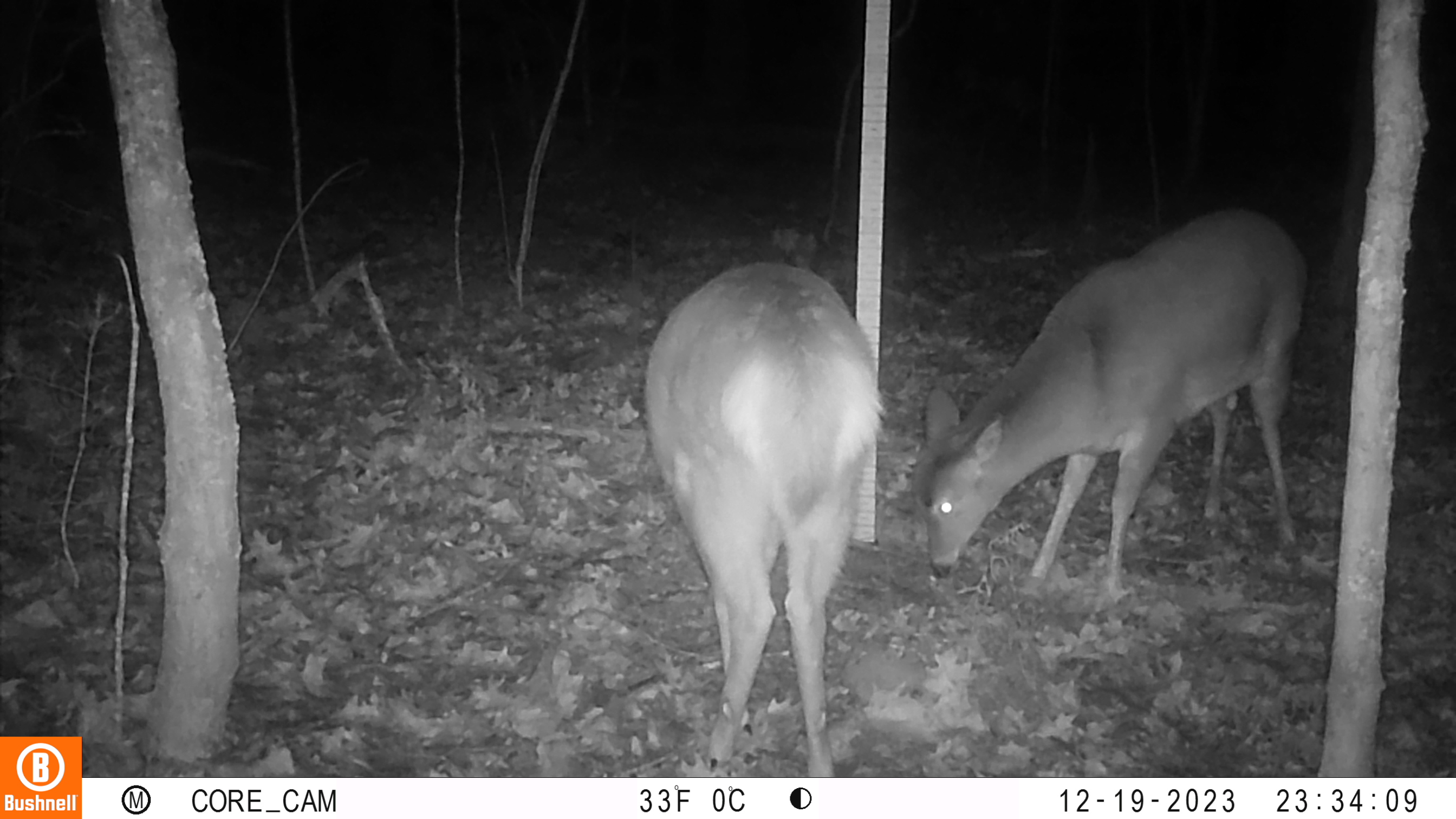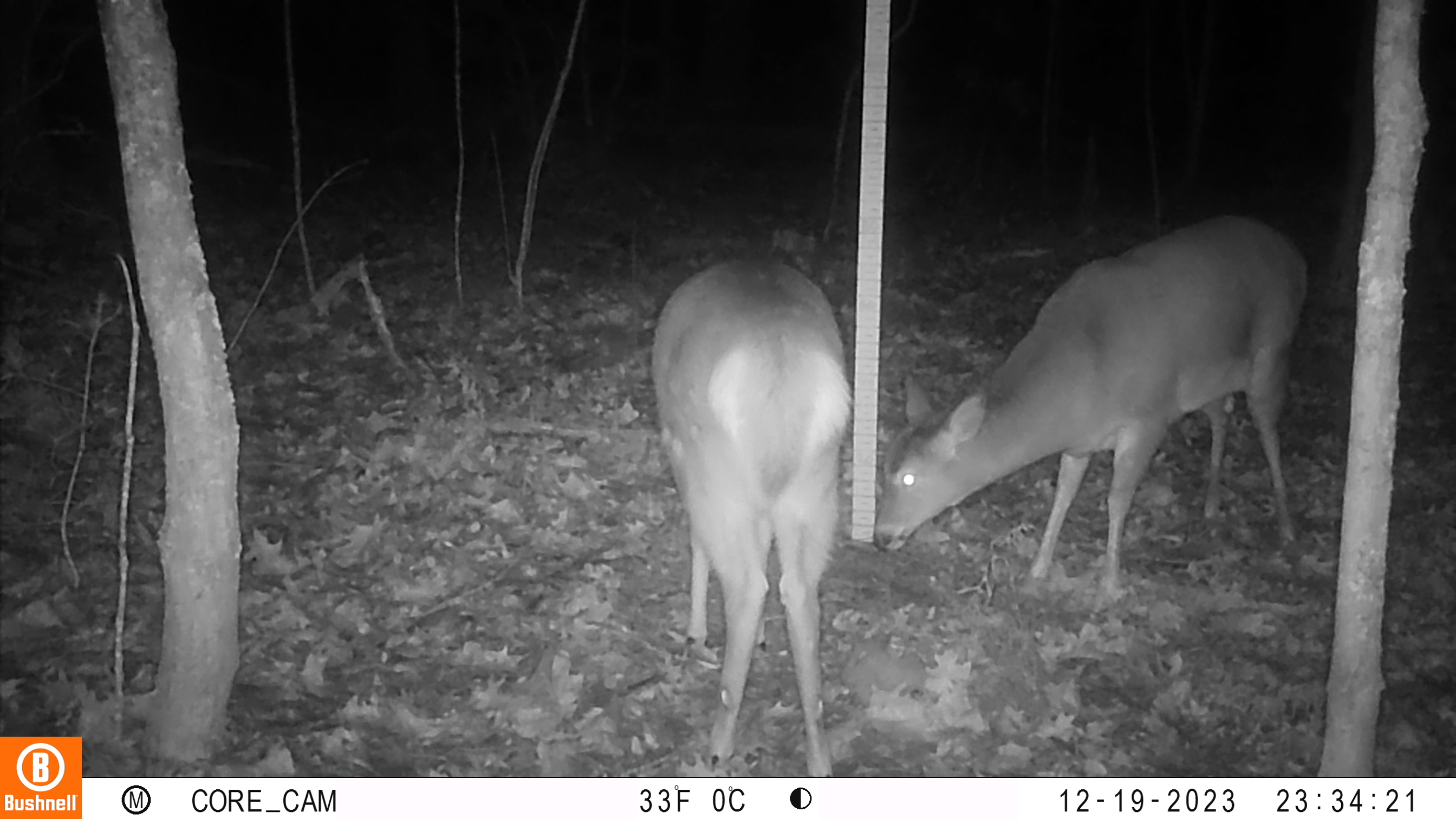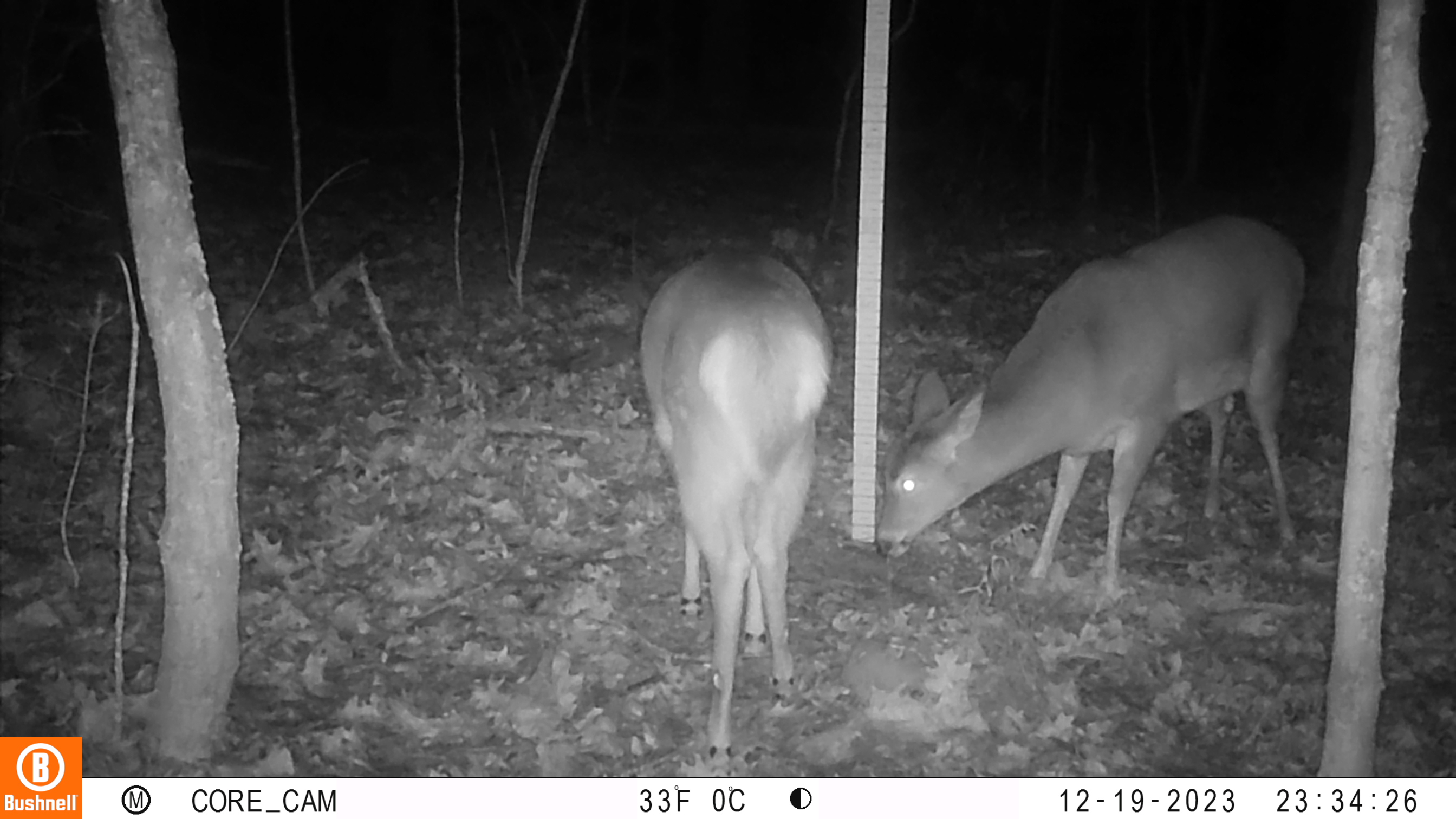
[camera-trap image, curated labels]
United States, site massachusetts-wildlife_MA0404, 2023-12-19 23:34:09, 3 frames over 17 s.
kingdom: Animalia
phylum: Chordata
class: Mammalia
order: Artiodactyla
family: Cervidae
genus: Odocoileus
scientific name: Odocoileus virginianus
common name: white-tailed deer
White-tailed deer (Odocoileus virginianus).